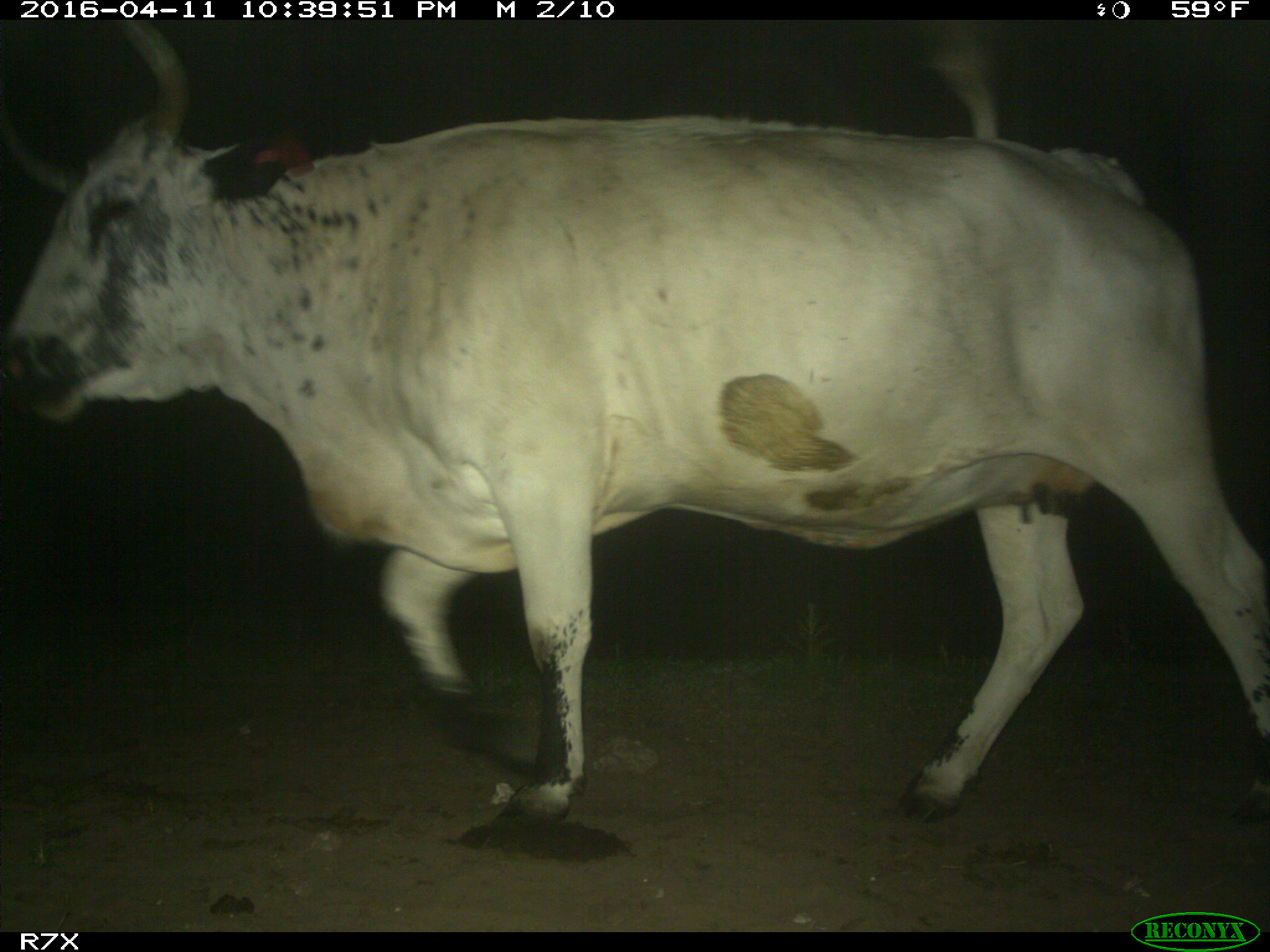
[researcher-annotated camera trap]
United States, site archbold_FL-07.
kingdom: Animalia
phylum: Chordata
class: Mammalia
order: Artiodactyla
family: Bovidae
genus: Bos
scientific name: Bos taurus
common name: domestic cow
Bos taurus (domestic cow).